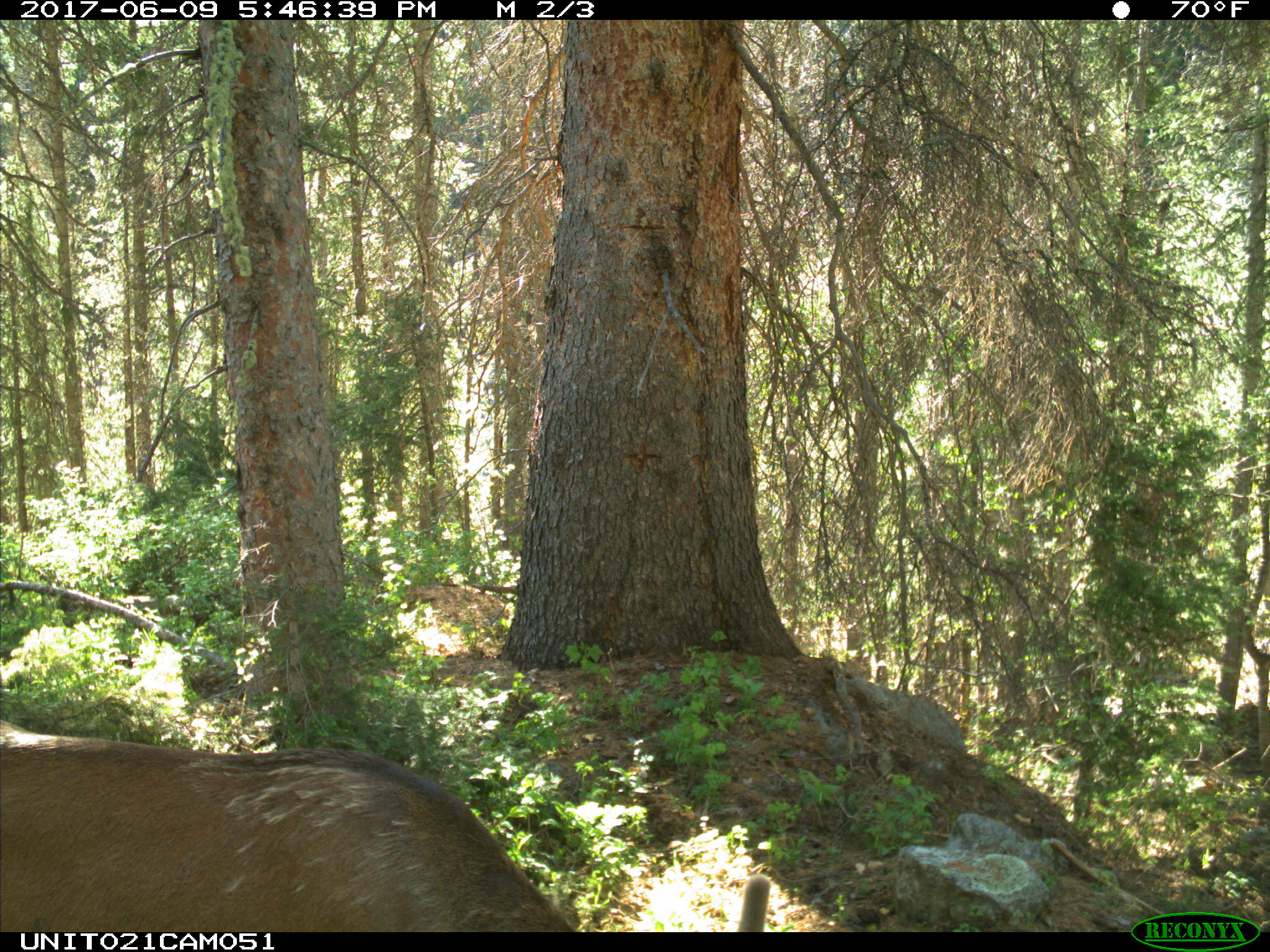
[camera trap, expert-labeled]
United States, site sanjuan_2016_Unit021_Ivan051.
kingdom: Animalia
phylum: Chordata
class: Mammalia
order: Artiodactyla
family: Cervidae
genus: Cervus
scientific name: Cervus elaphus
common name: red deer